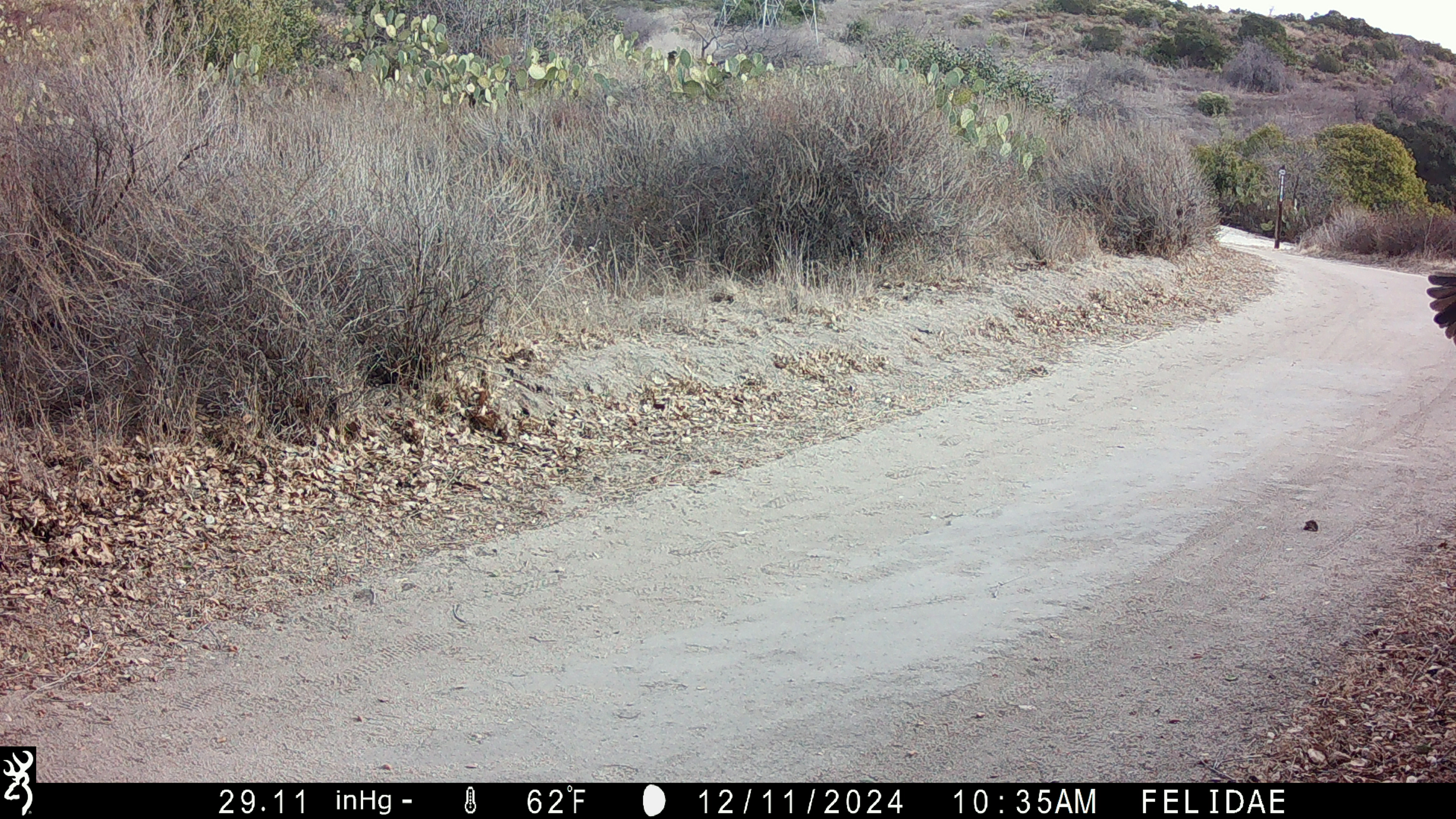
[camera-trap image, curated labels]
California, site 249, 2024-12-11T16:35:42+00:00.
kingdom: Animalia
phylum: Chordata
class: Aves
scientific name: Aves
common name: bird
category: unknown bird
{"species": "unknown bird (bird) (Aves)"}